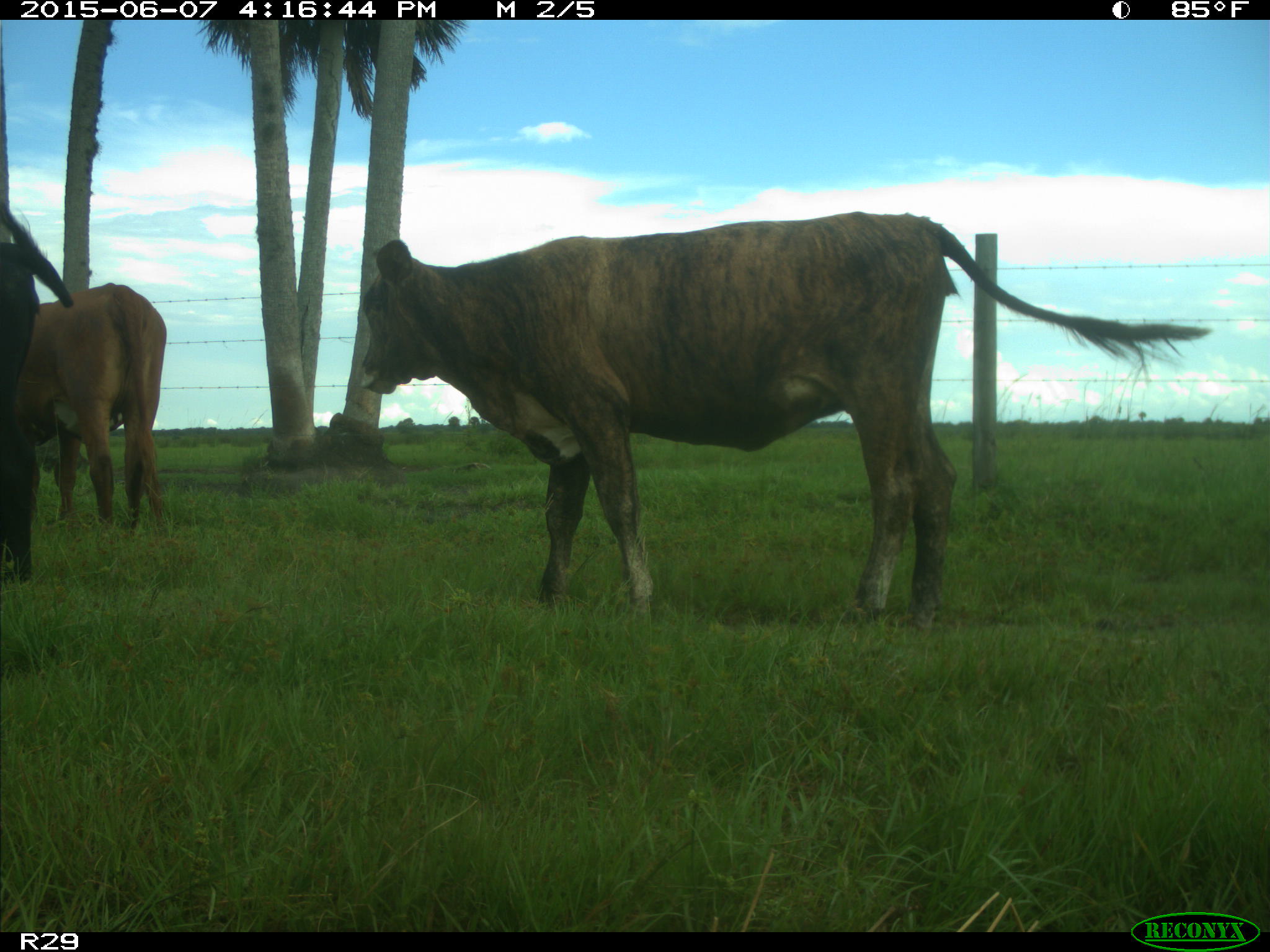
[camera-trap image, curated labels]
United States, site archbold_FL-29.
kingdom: Animalia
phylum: Chordata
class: Mammalia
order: Artiodactyla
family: Bovidae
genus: Bos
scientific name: Bos taurus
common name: domestic cow